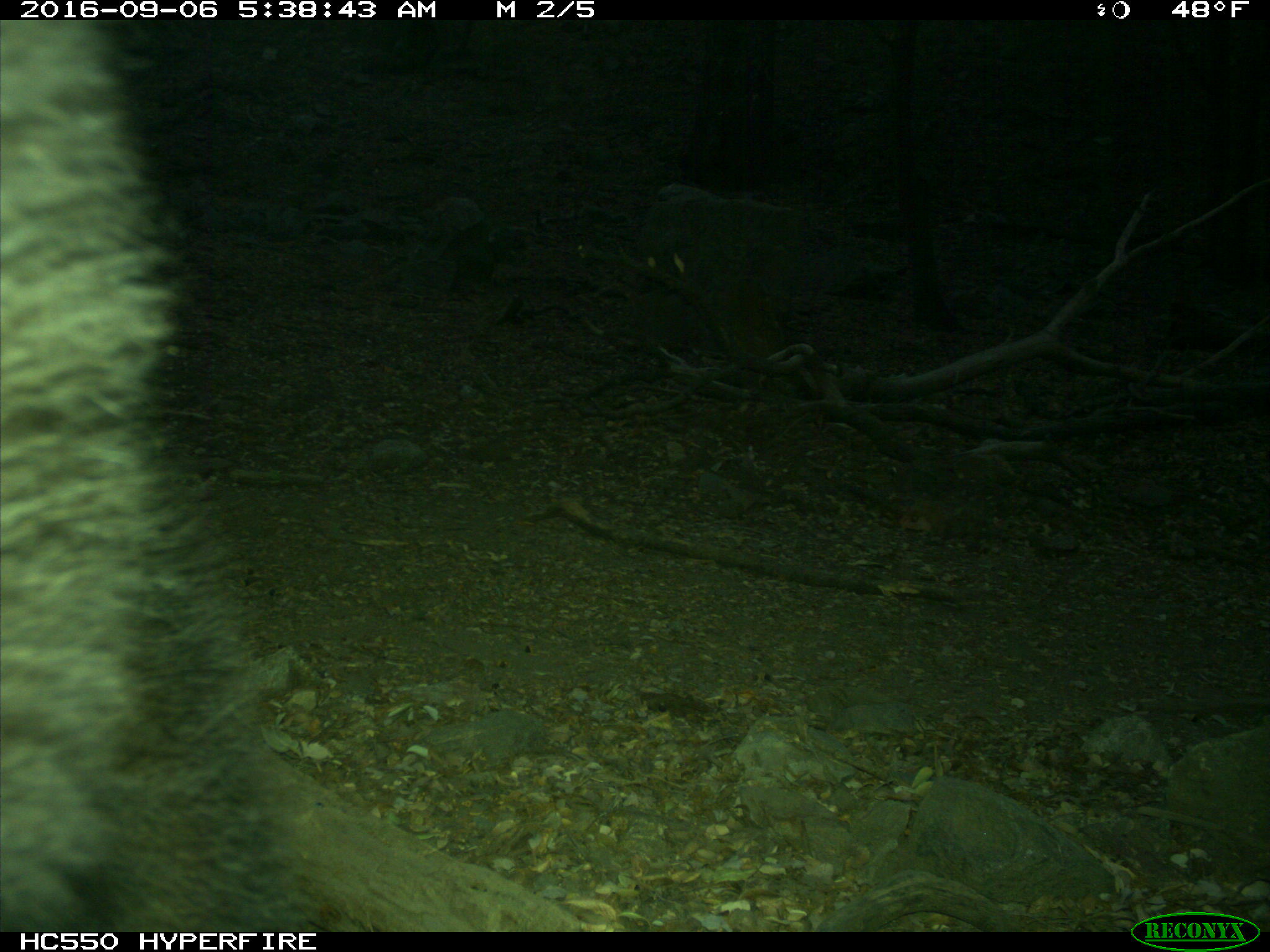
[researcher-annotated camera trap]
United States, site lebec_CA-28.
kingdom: Animalia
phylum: Chordata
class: Mammalia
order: Carnivora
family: Ursidae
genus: Ursus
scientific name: Ursus americanus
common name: american black bear